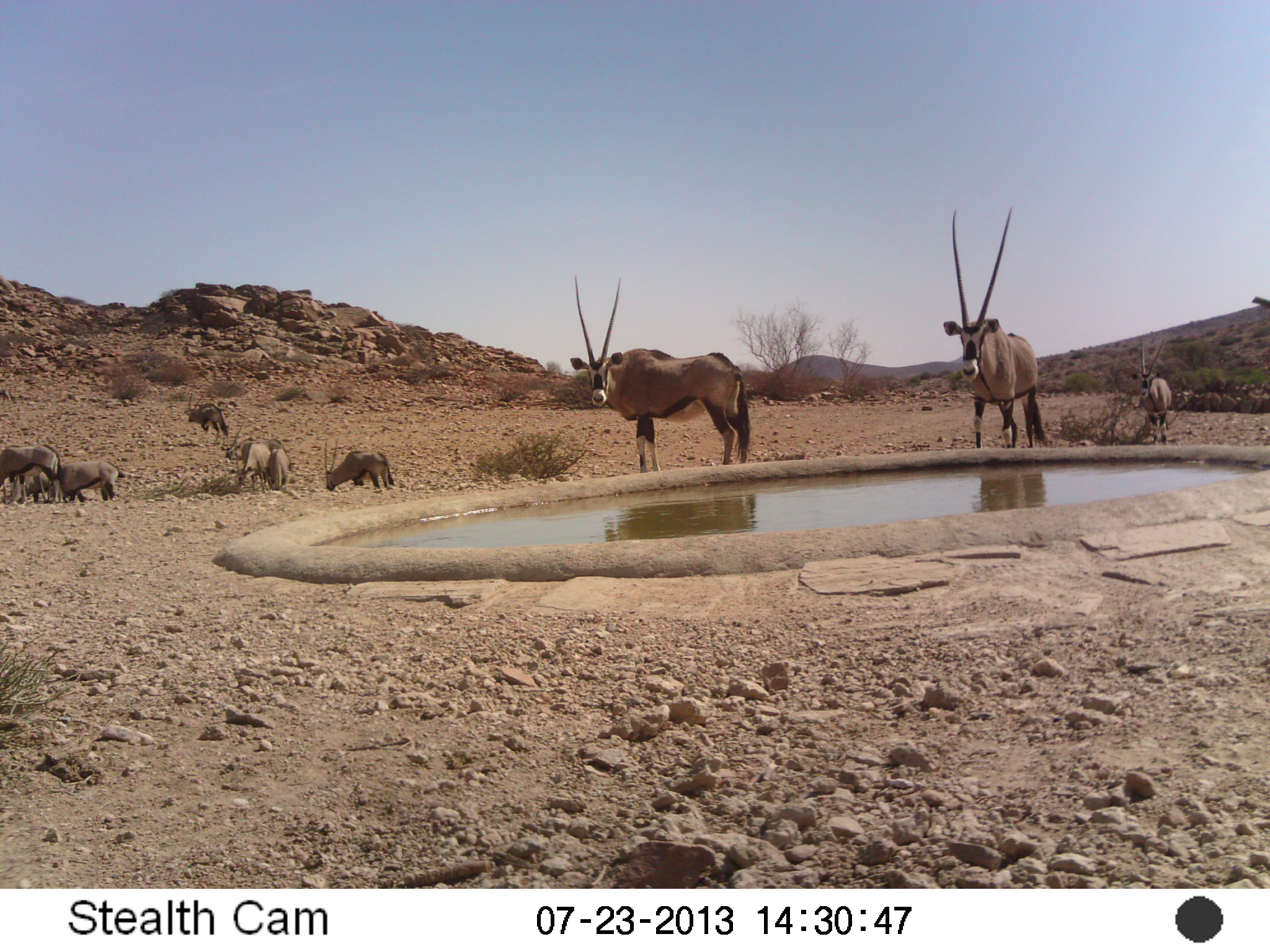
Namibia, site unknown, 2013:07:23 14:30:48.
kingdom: Animalia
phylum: Chordata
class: Mammalia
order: Artiodactyla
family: Bovidae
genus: Oryx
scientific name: Oryx gazella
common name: gemsbok